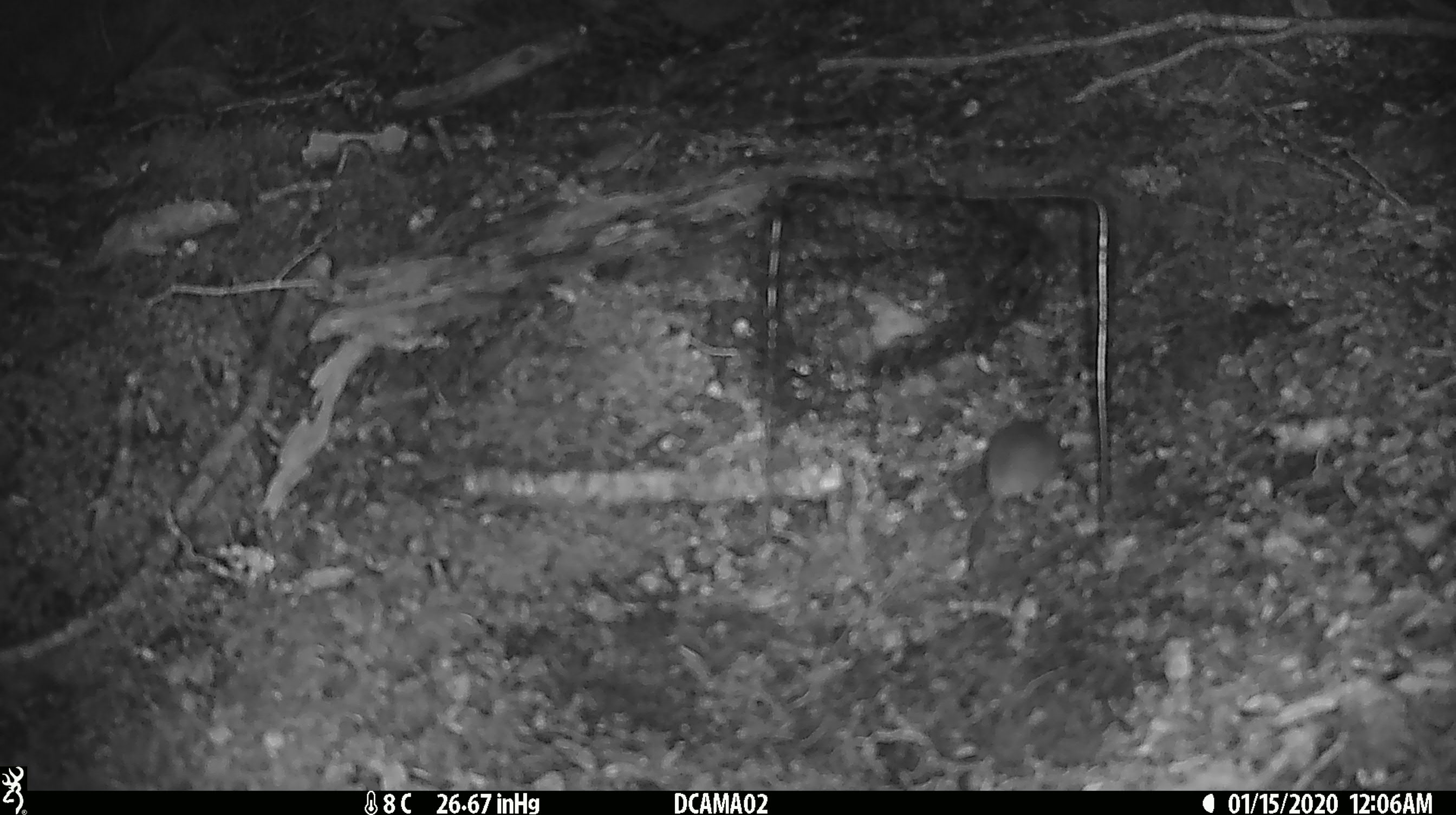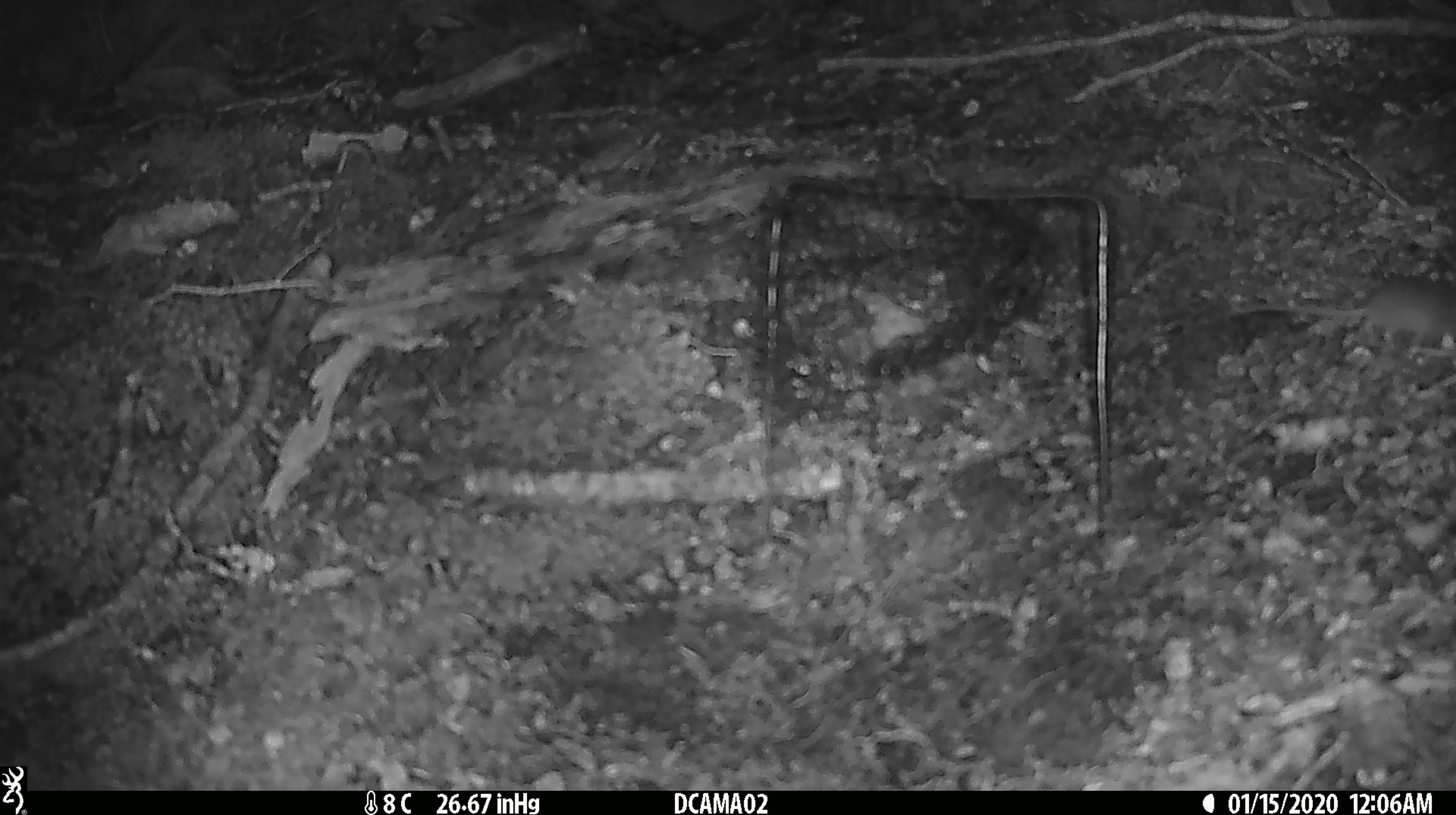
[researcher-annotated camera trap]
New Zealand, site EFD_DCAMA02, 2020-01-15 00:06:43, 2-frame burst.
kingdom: Animalia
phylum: Chordata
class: Mammalia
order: Rodentia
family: Muridae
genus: Mus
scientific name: Mus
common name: mouse